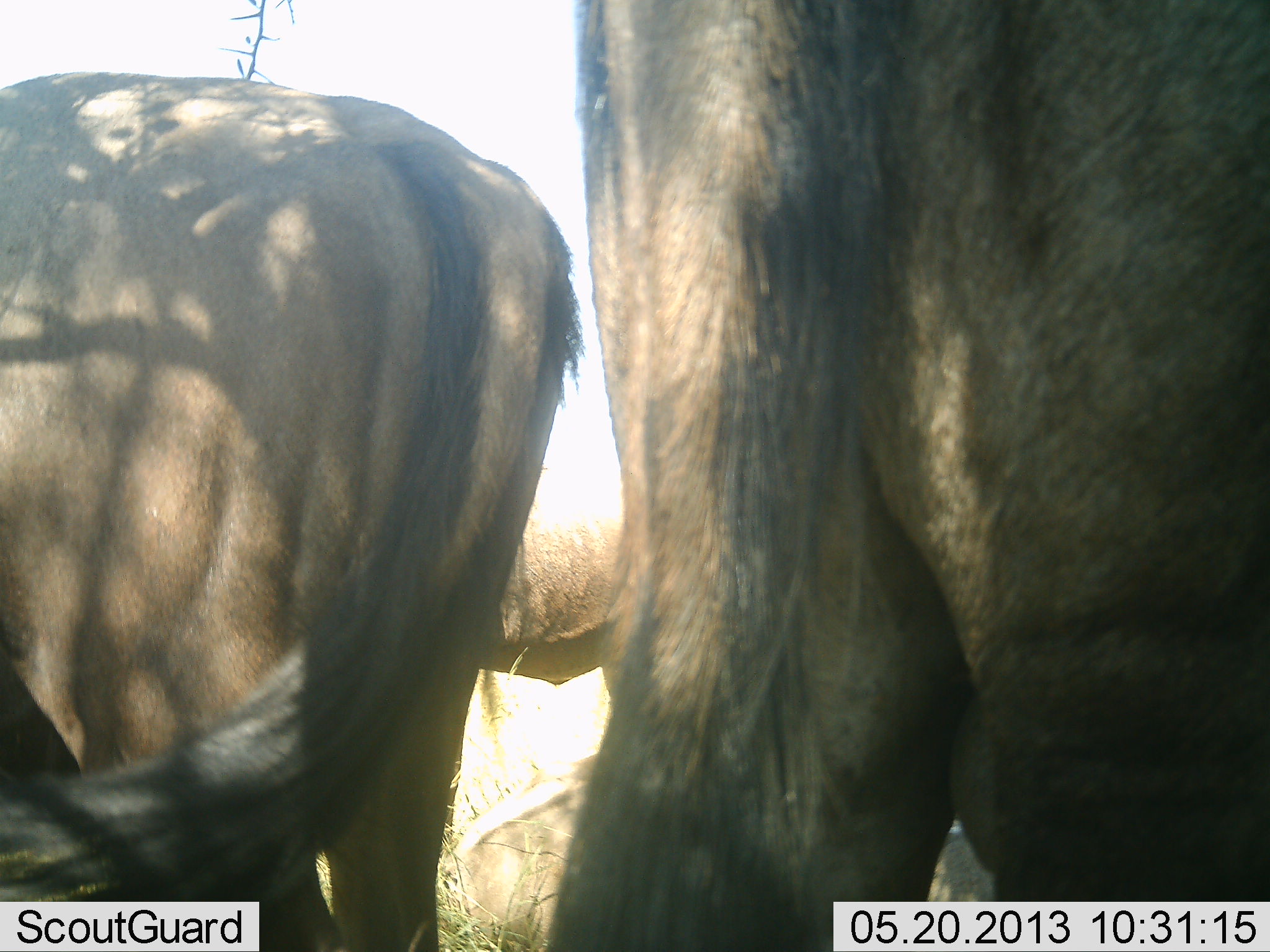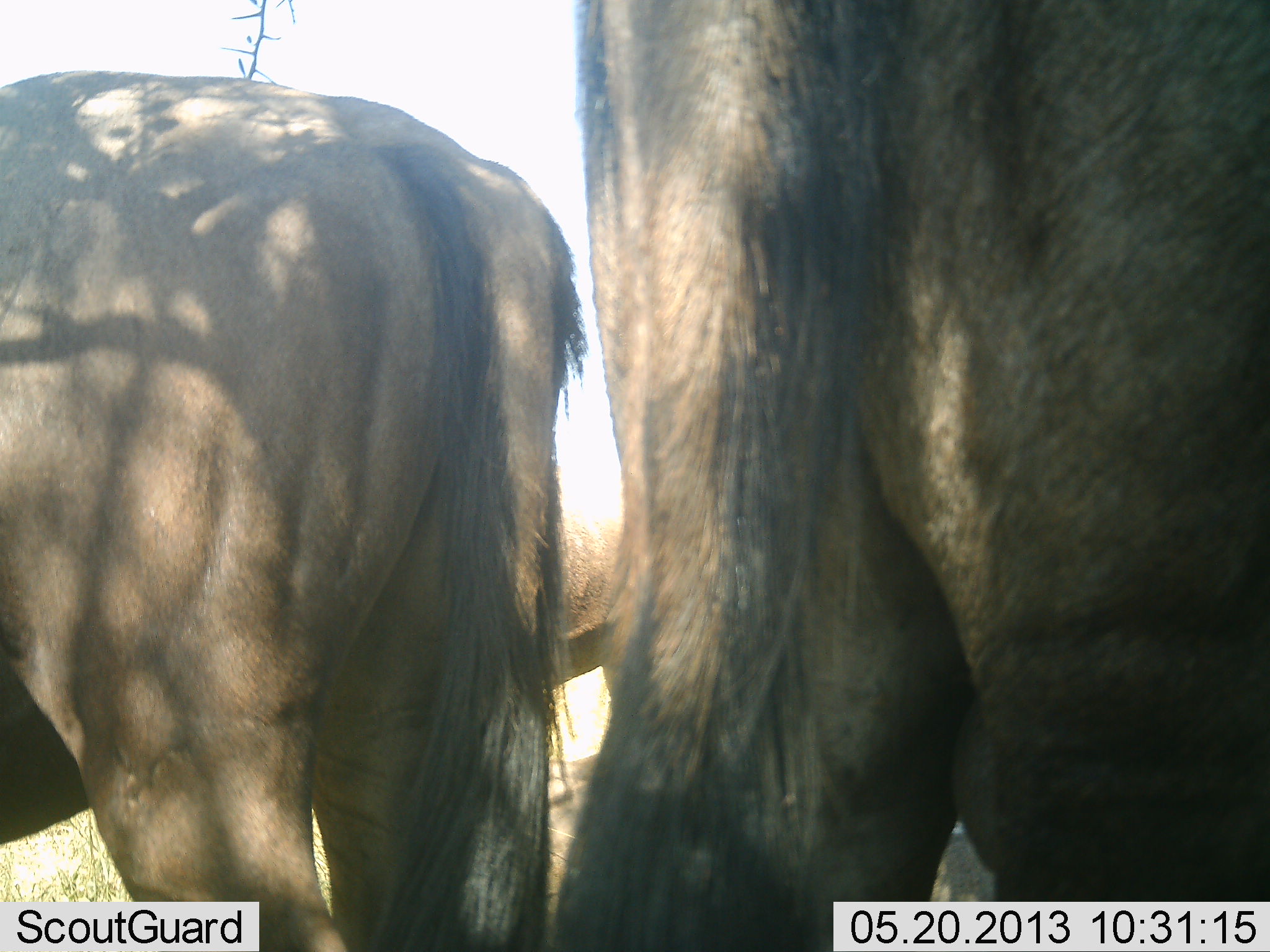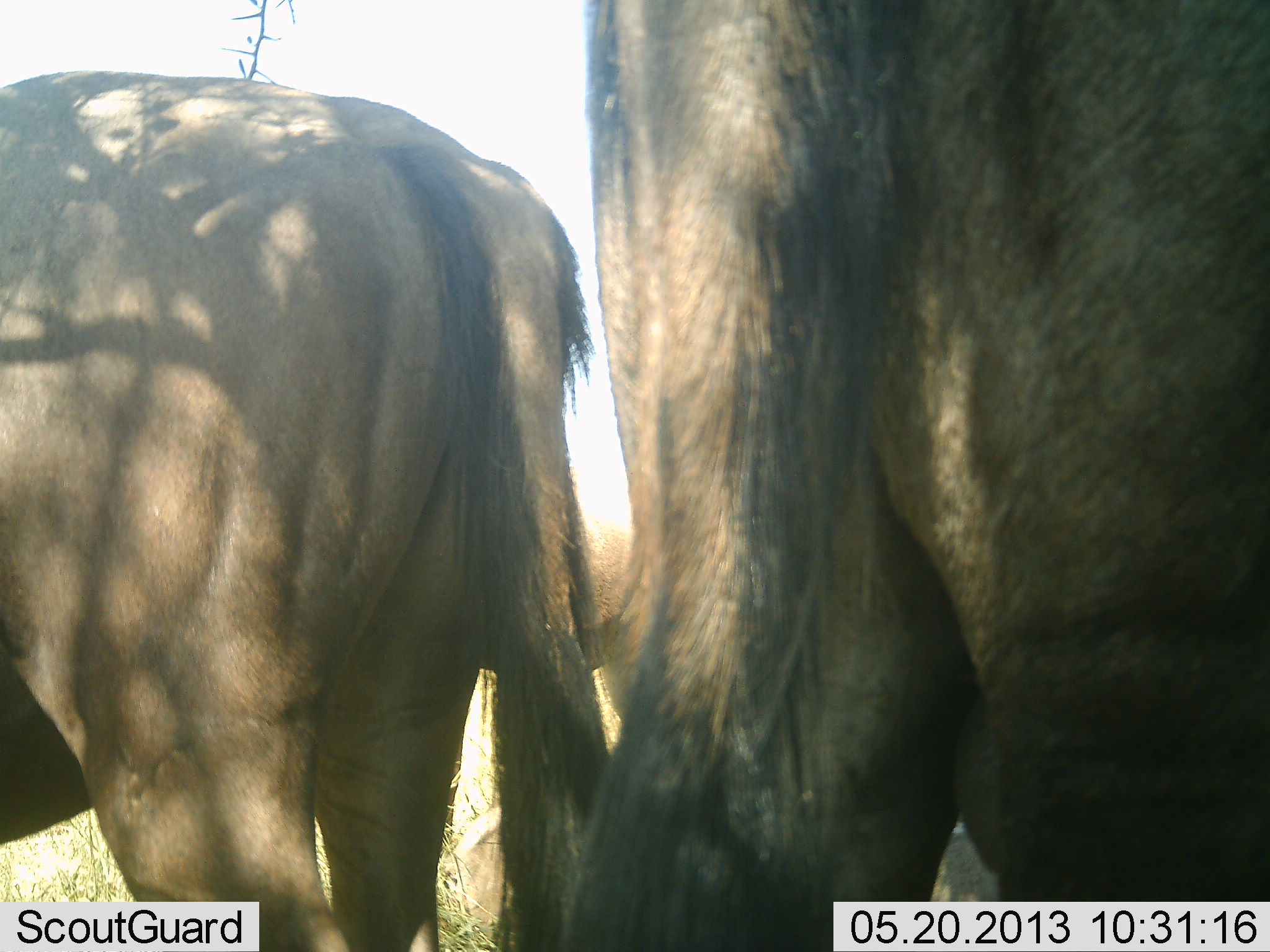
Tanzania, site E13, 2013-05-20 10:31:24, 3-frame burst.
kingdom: Animalia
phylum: Chordata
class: Mammalia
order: Artiodactyla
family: Bovidae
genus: Connochaetes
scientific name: Connochaetes taurinus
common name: blue wildebeest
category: wildebeest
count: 2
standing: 100%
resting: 0%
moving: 0%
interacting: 6%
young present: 0%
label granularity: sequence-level